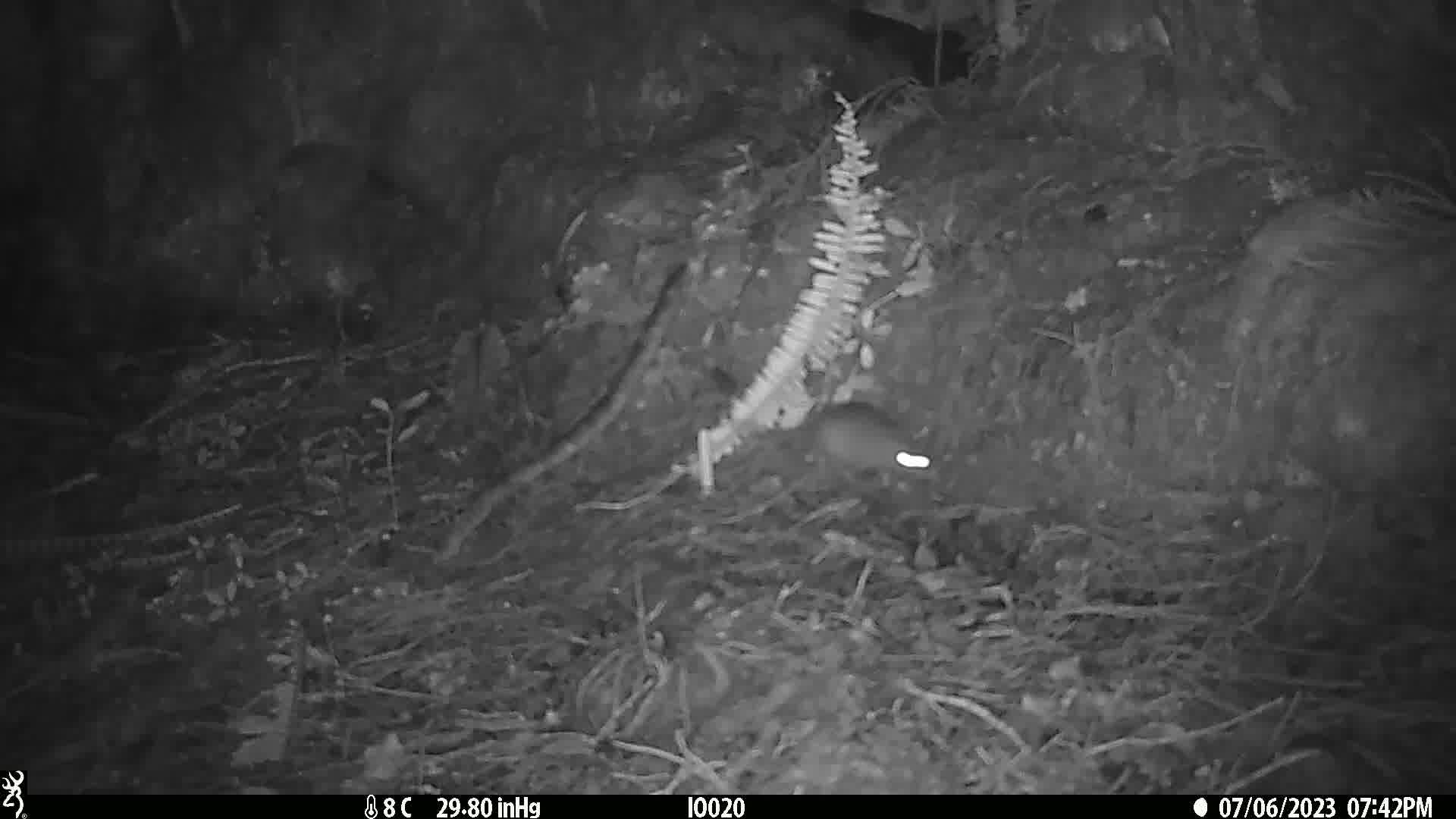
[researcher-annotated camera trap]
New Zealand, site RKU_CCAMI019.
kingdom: Animalia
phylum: Chordata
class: Mammalia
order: Rodentia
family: Muridae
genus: Rattus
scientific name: Rattus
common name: rat